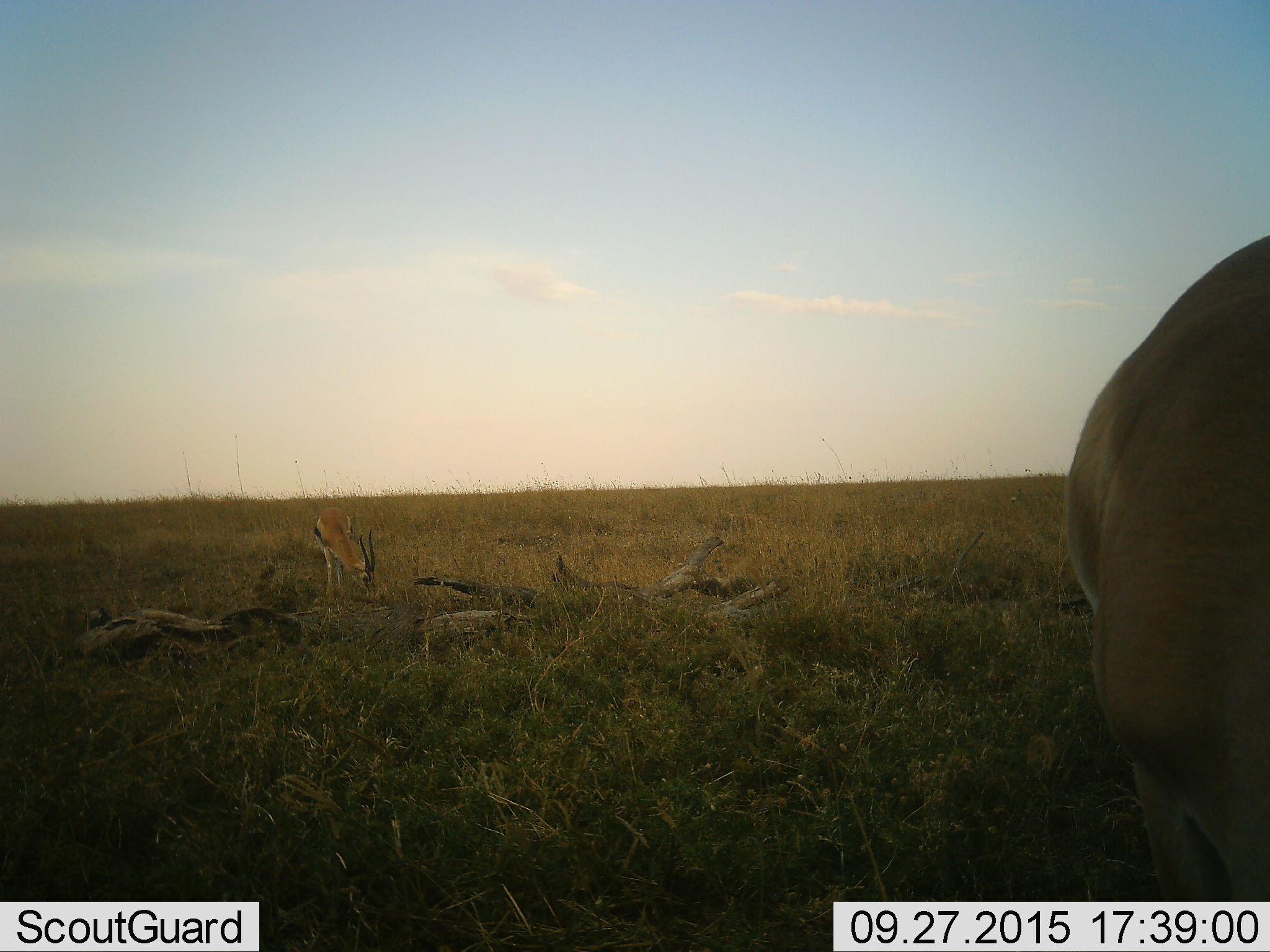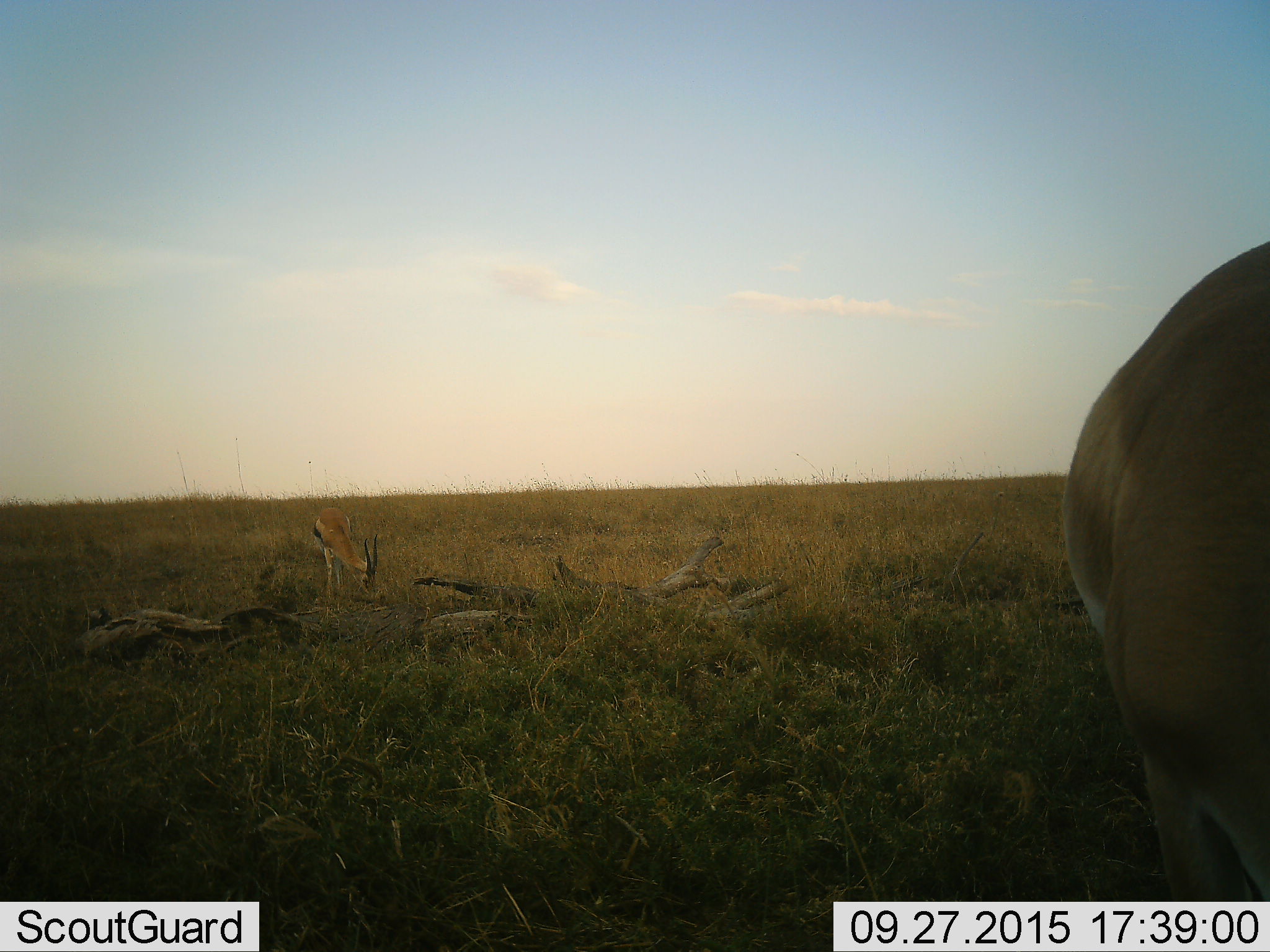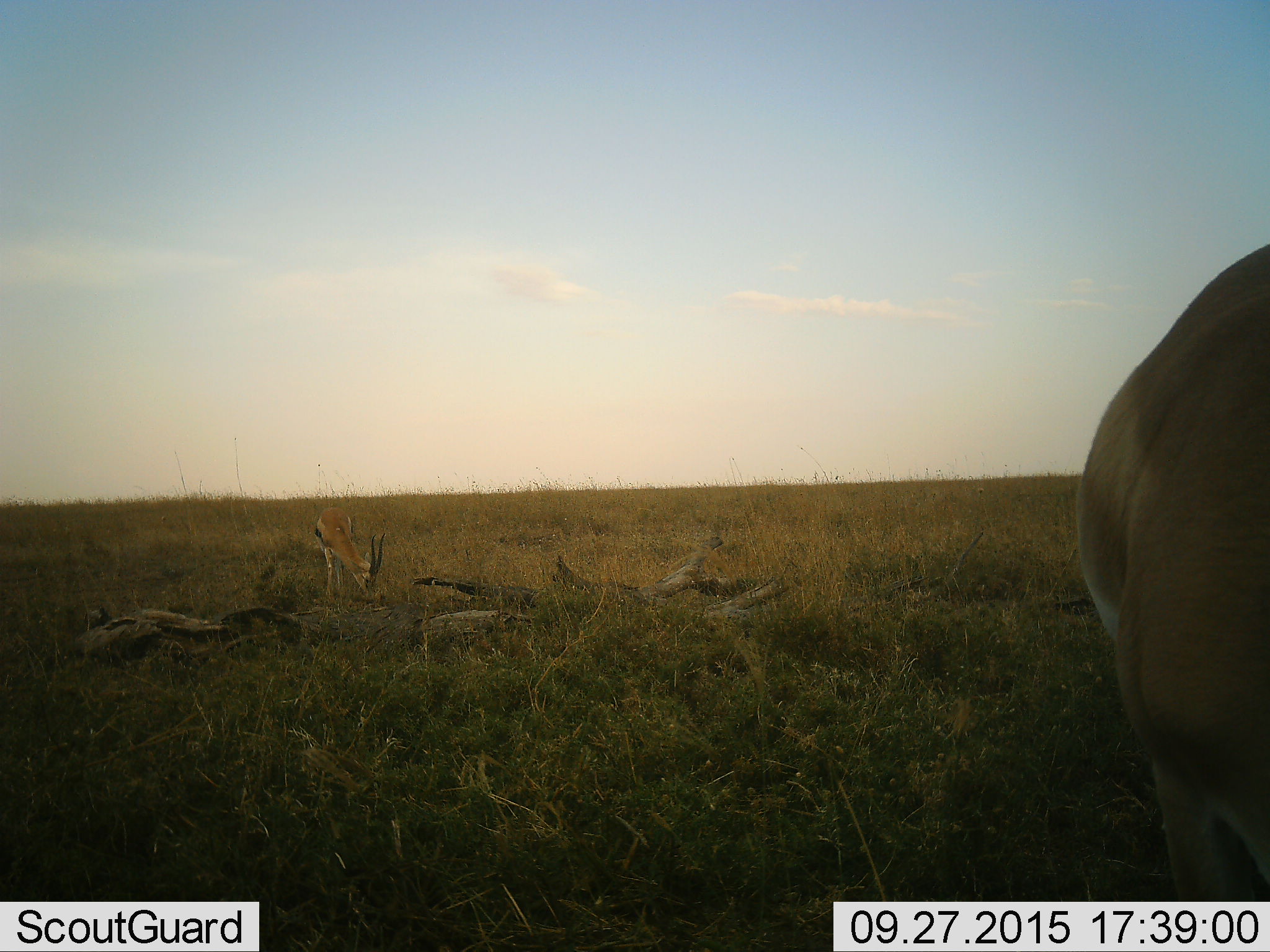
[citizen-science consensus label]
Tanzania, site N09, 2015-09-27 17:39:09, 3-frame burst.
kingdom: Animalia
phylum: Chordata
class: Mammalia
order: Artiodactyla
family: Bovidae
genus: Eudorcas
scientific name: Eudorcas thomsonii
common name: thomson's gazelle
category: gazellethomsons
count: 2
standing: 71%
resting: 14%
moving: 0%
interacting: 0%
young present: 0%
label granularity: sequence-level